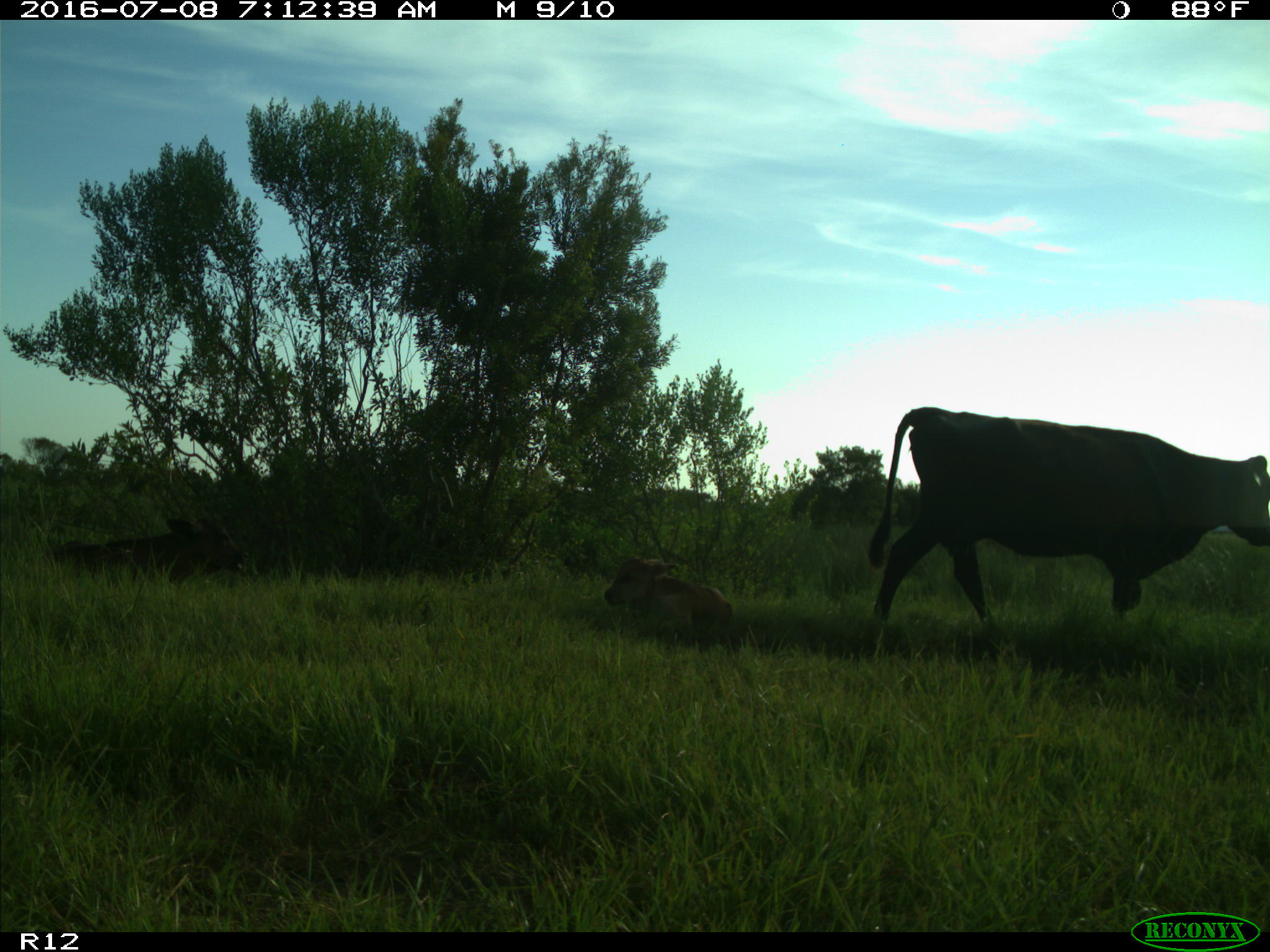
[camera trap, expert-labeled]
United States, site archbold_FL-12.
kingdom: Animalia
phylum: Chordata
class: Mammalia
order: Artiodactyla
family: Bovidae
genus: Bos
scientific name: Bos taurus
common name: domestic cow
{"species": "Bos taurus (domestic cow)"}